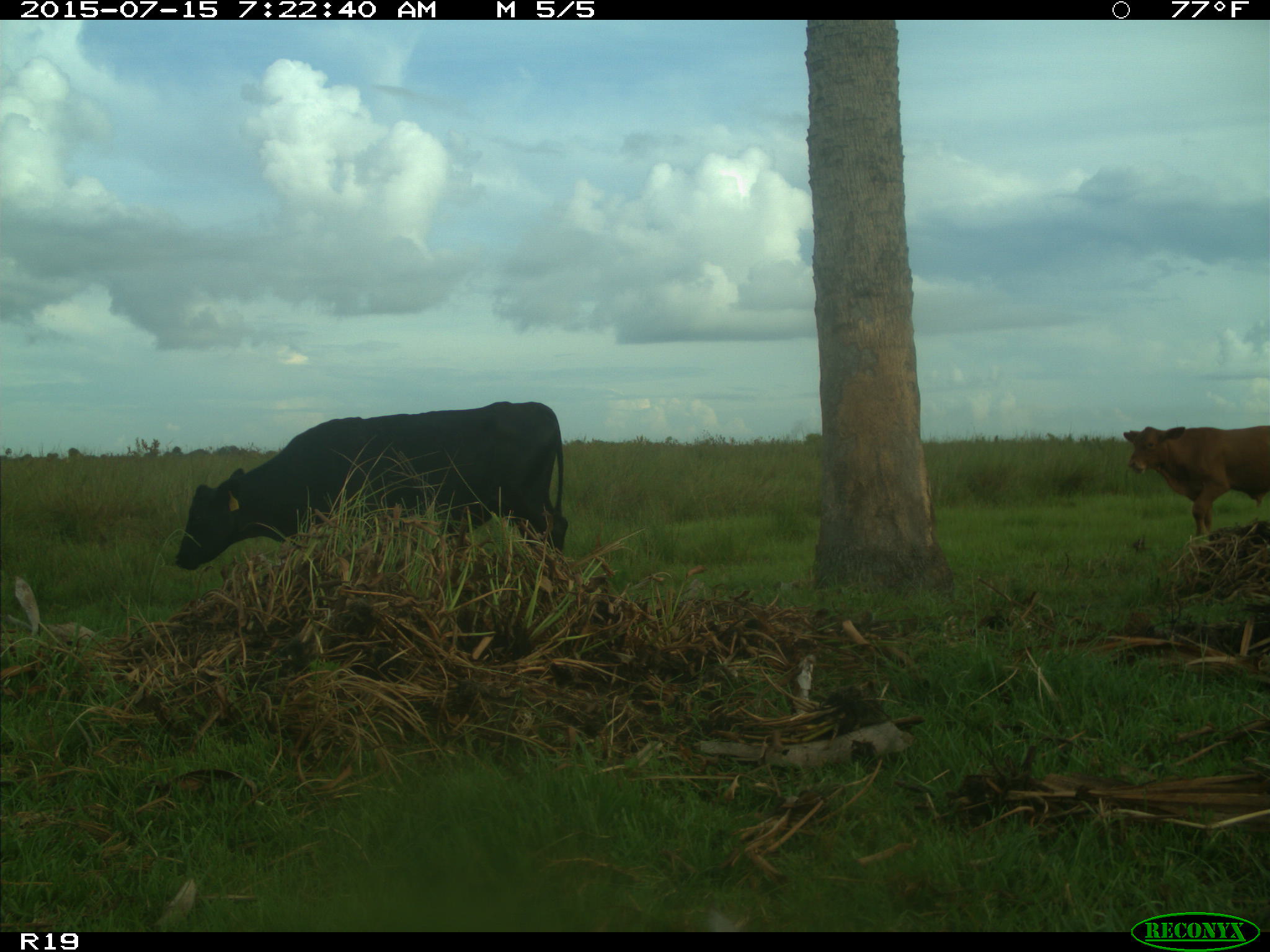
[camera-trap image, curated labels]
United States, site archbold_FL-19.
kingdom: Animalia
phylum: Chordata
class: Mammalia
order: Artiodactyla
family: Bovidae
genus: Bos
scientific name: Bos taurus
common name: domestic cow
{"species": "Bos taurus (domestic cow)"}